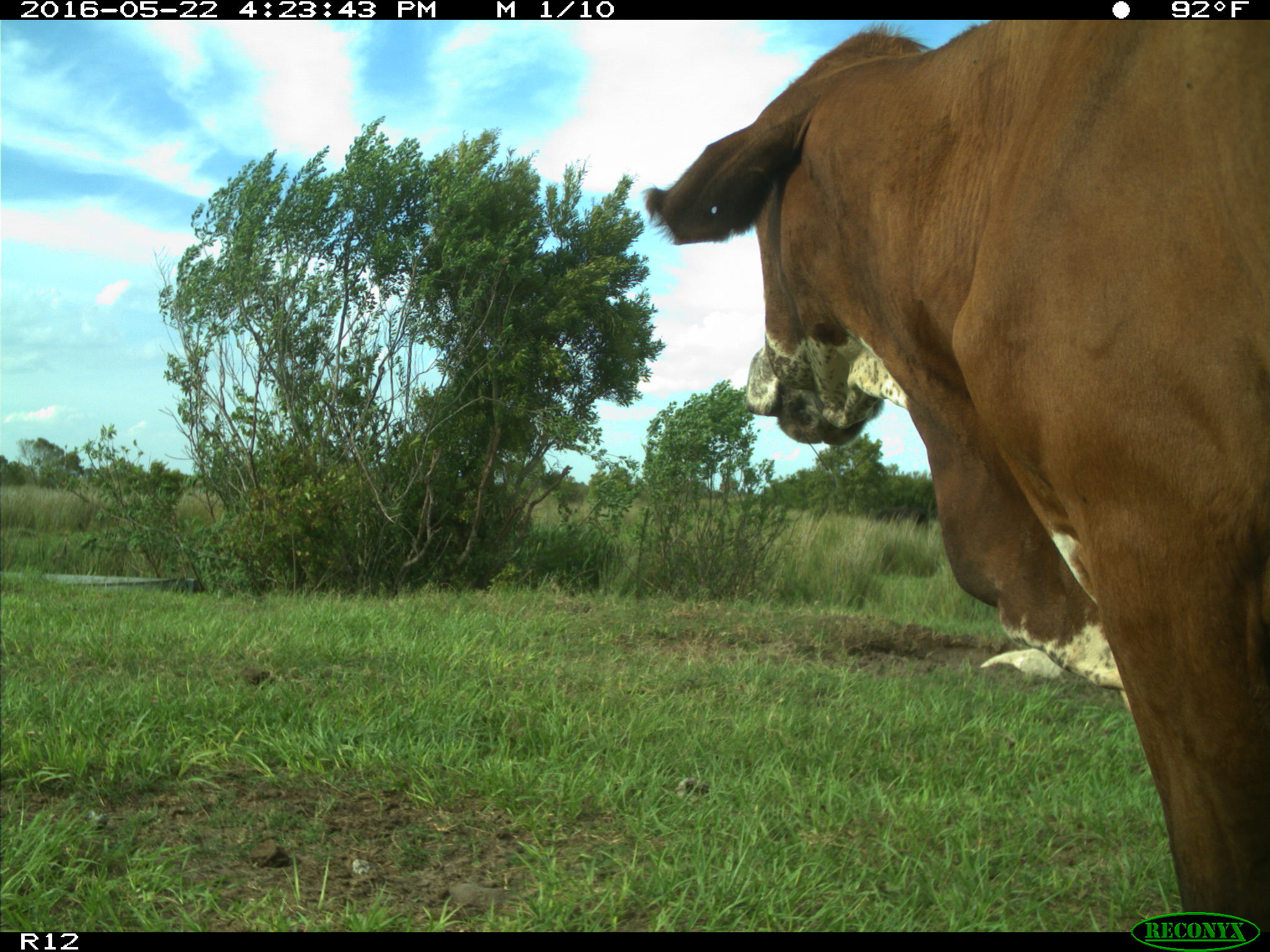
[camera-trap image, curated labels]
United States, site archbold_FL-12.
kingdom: Animalia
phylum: Chordata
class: Mammalia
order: Artiodactyla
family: Bovidae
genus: Bos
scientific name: Bos taurus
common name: domestic cow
Bos taurus (domestic cow).